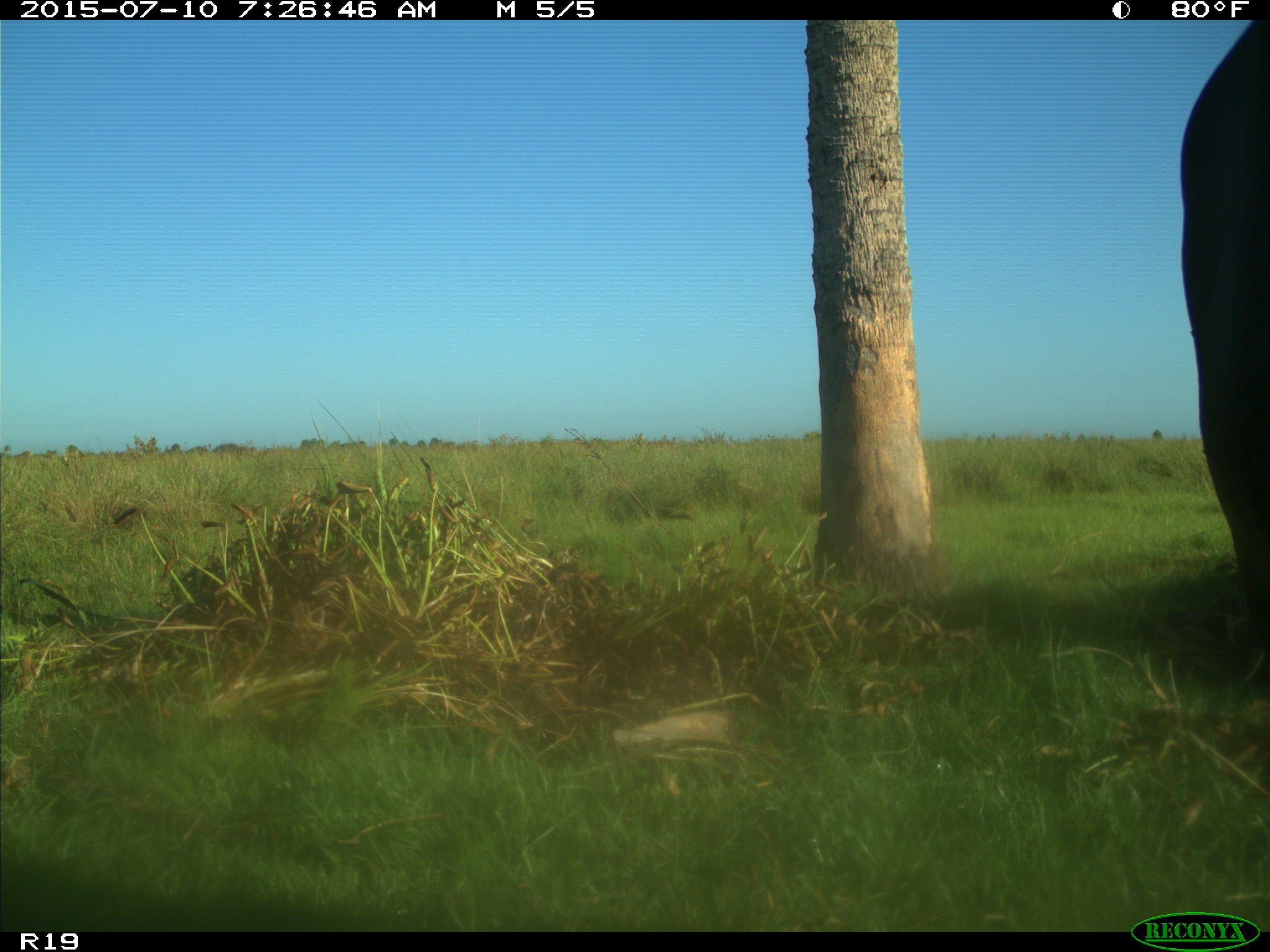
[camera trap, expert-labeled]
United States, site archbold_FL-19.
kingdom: Animalia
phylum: Chordata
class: Mammalia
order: Artiodactyla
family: Bovidae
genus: Bos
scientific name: Bos taurus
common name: domestic cow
Bos taurus (domestic cow).